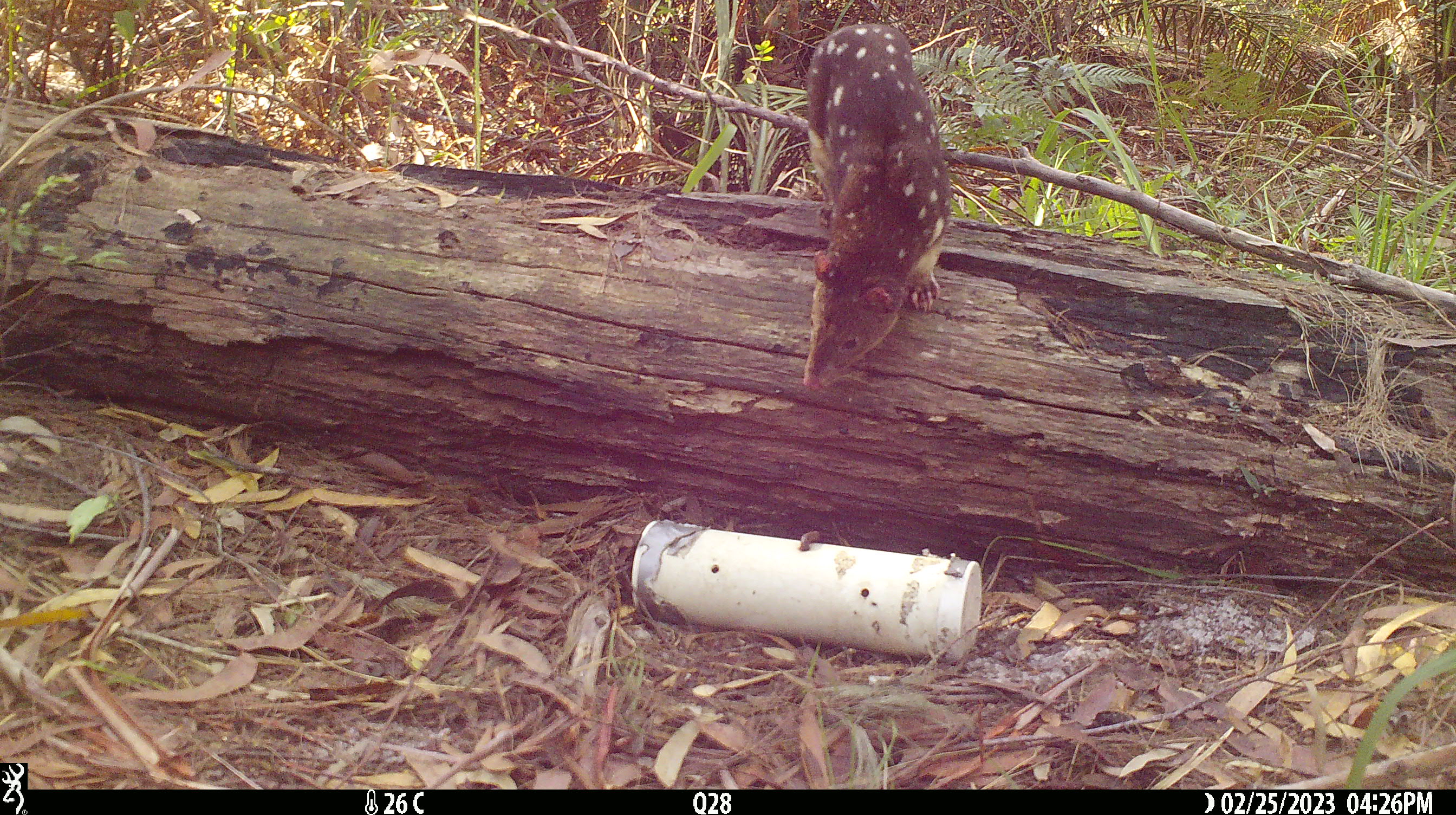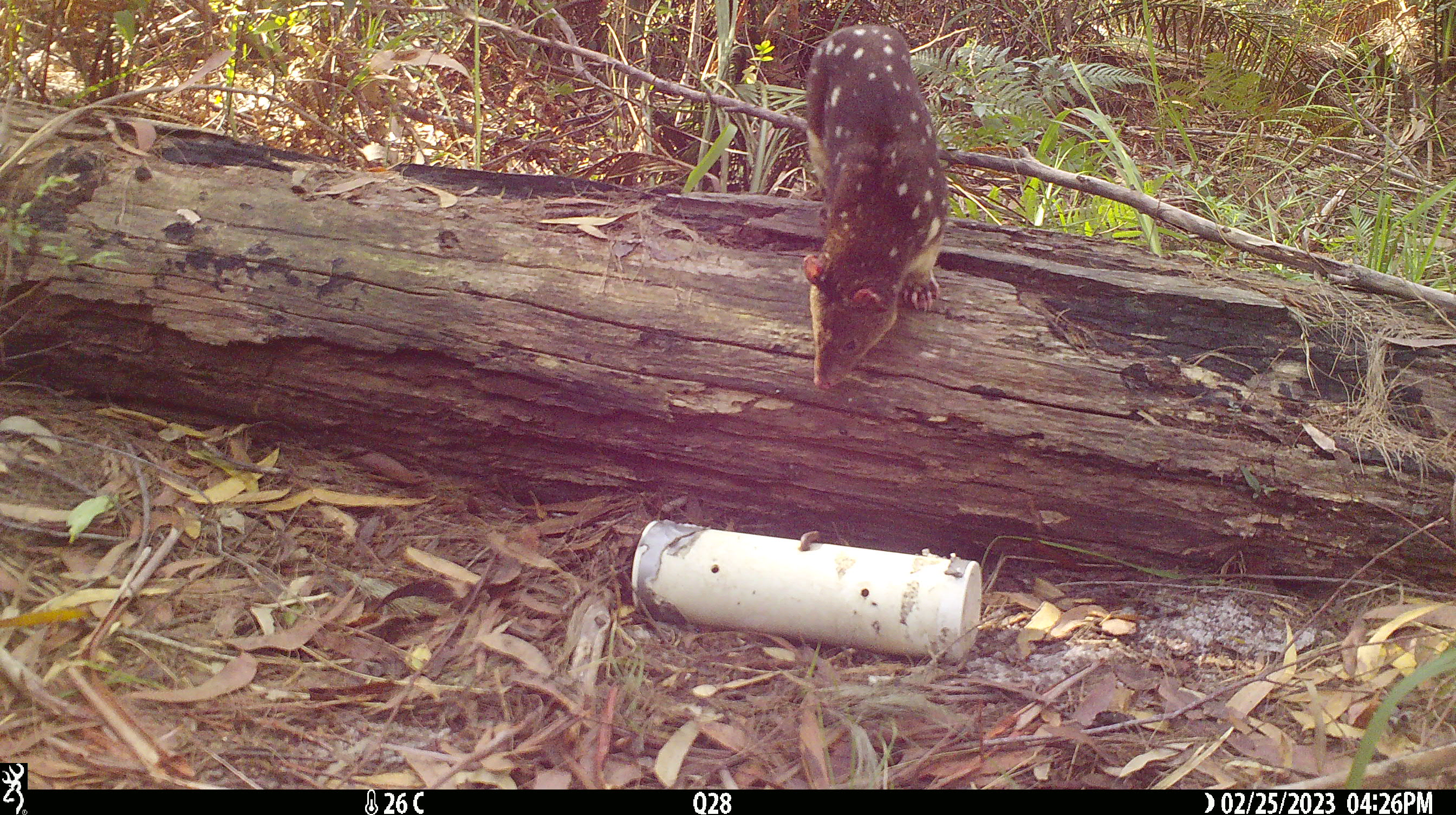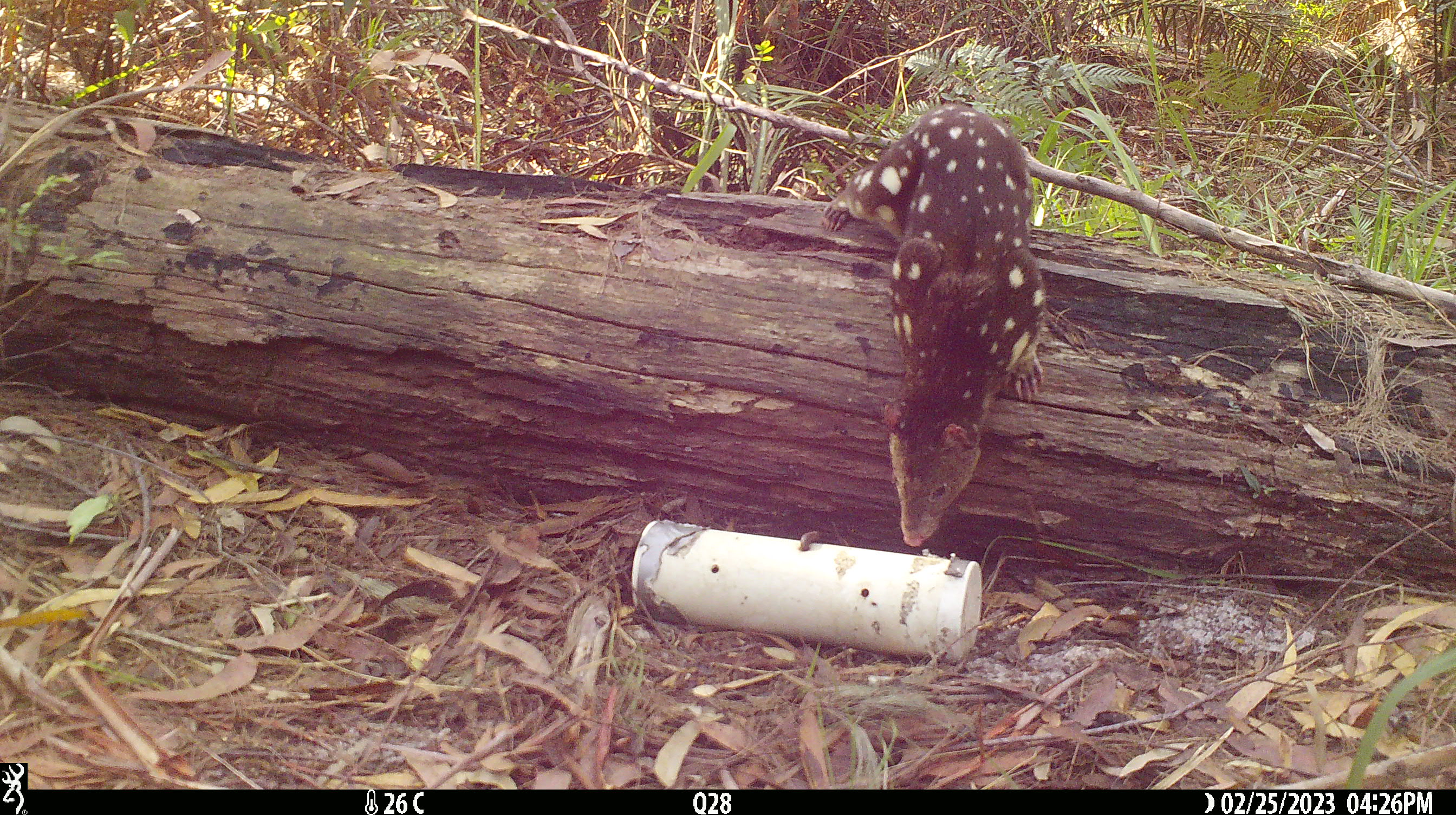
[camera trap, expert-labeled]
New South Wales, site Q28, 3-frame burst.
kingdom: Animalia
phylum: Chordata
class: Mammalia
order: Dasyuromorphia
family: Dasyuridae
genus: Dasyurus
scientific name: Dasyurus maculatus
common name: spotted-tailed quoll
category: quoll